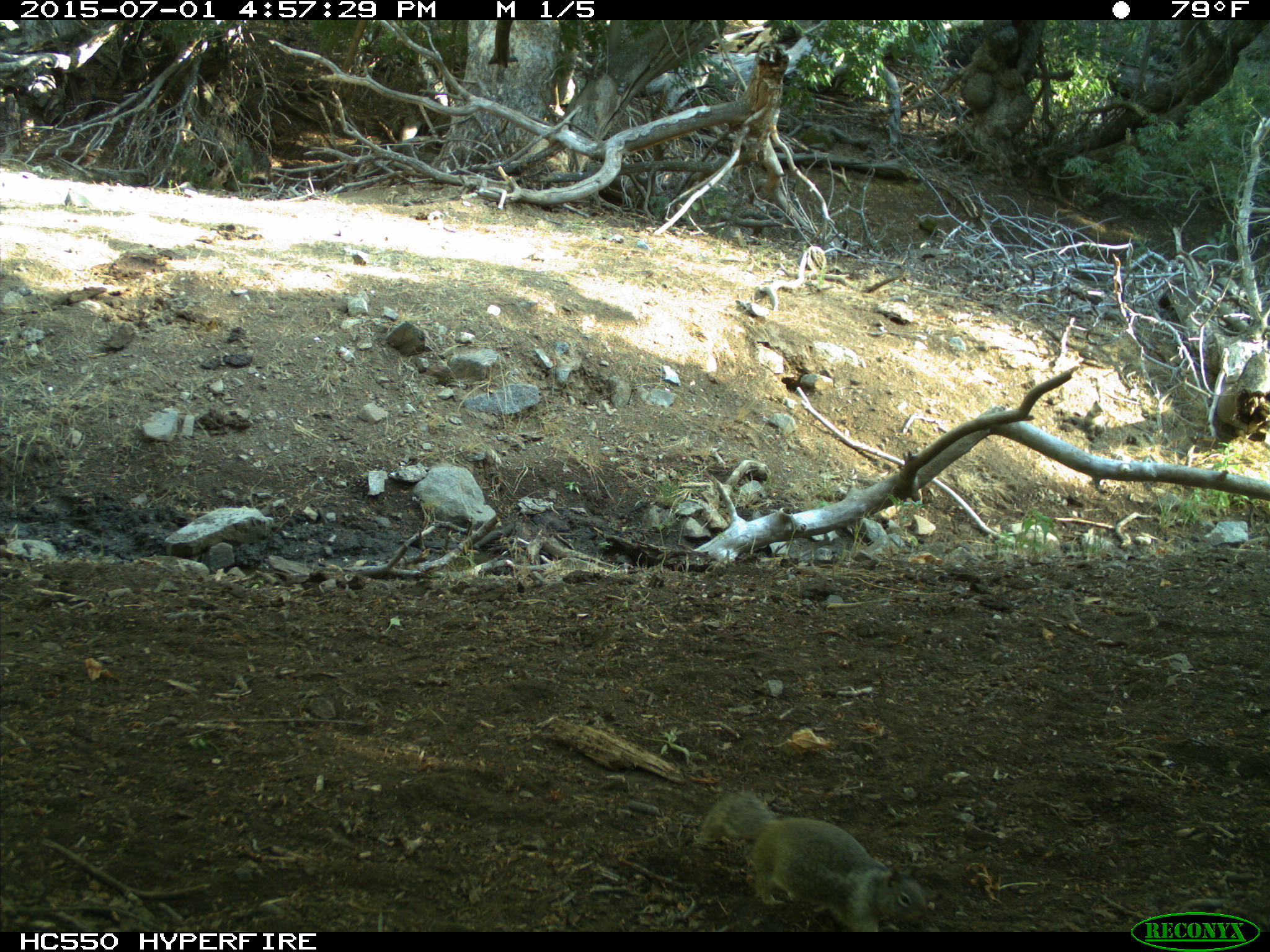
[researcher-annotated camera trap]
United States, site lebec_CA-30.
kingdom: Animalia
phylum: Chordata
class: Mammalia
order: Rodentia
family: Sciuridae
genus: Otospermophilus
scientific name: Otospermophilus beecheyi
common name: california ground squirrel